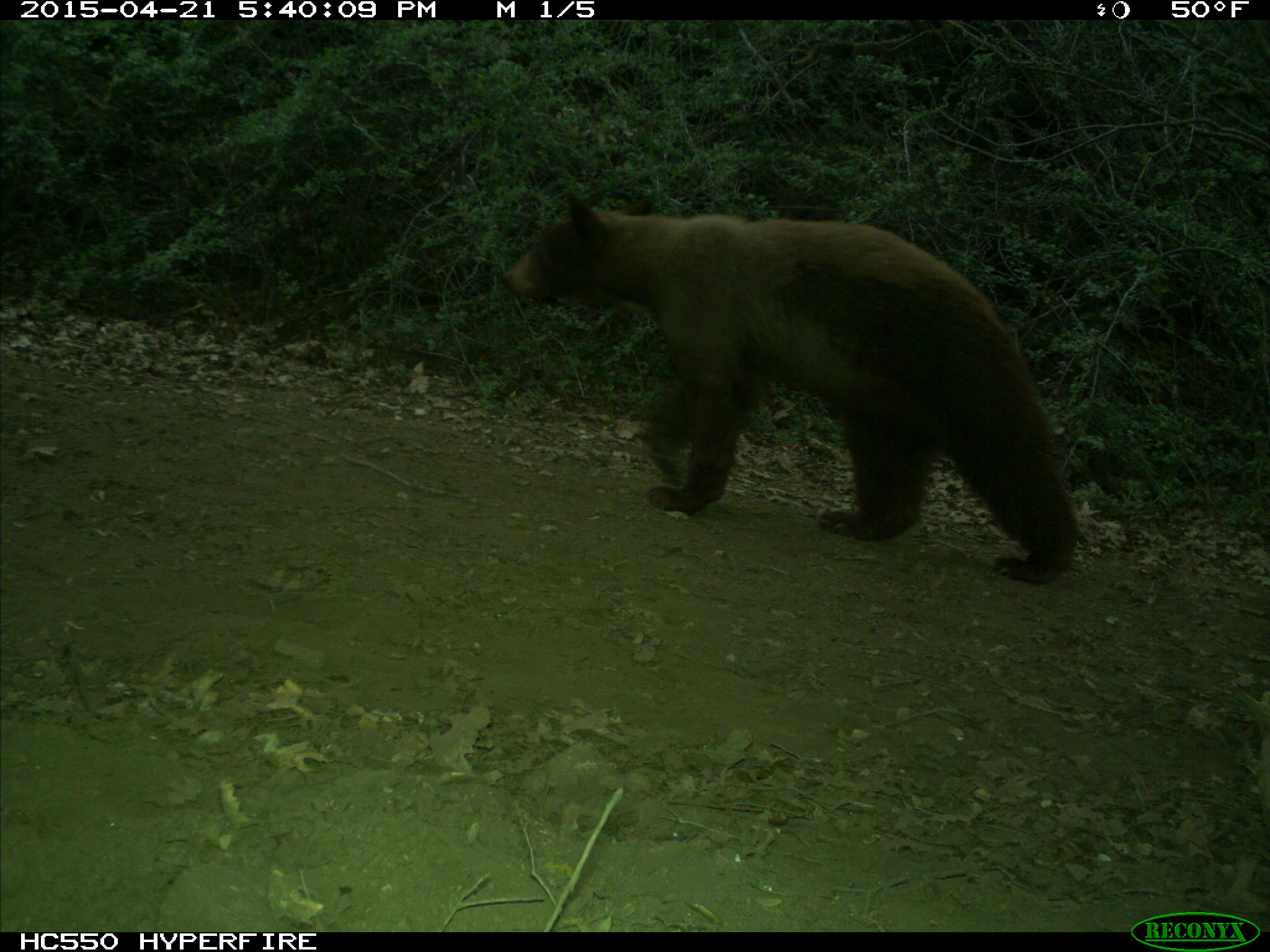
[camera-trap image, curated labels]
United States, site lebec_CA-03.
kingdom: Animalia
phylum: Chordata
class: Mammalia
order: Carnivora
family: Ursidae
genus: Ursus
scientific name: Ursus americanus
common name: american black bear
Ursus americanus (american black bear).